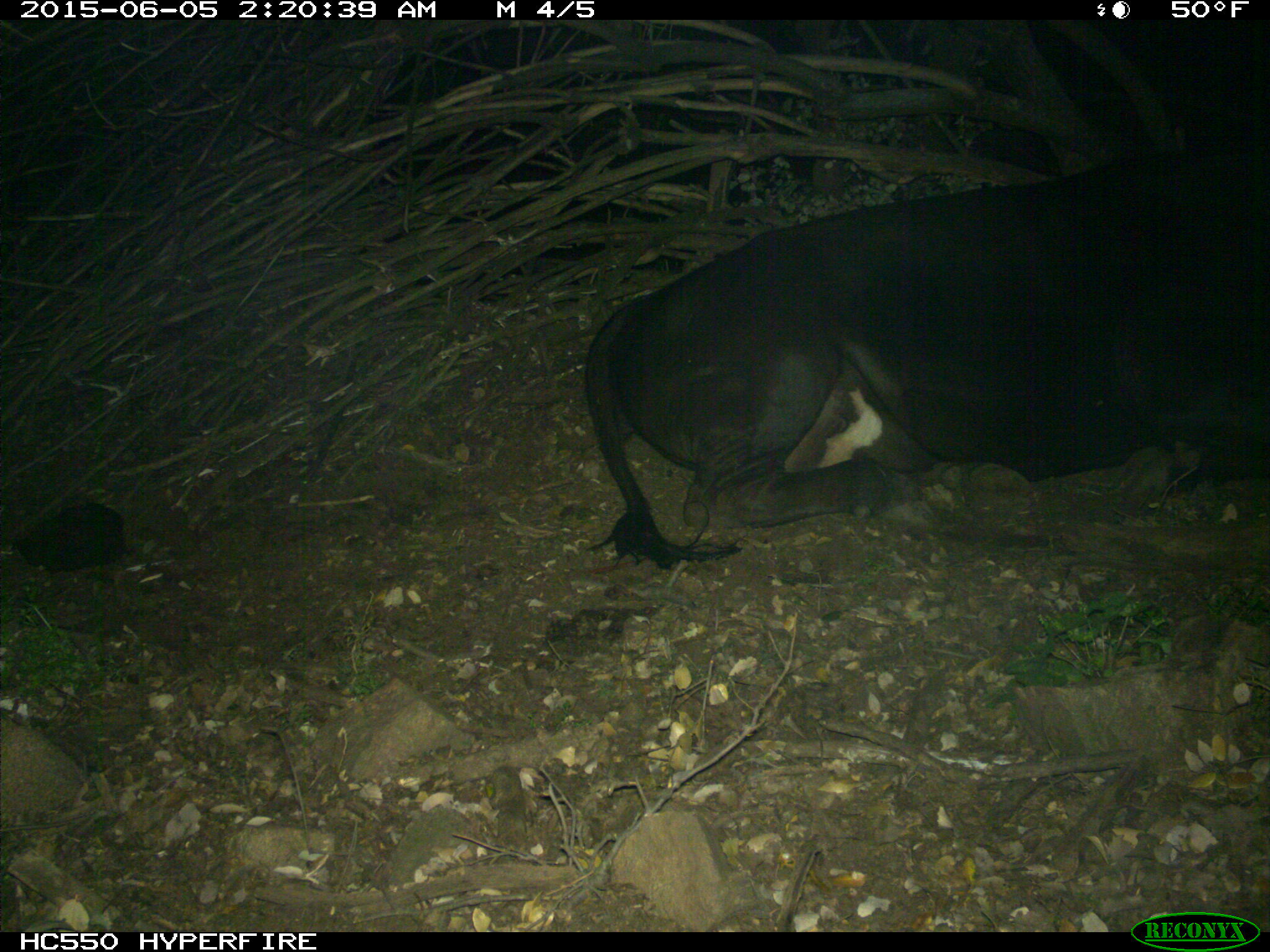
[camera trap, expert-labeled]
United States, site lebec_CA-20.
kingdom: Animalia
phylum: Chordata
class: Mammalia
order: Artiodactyla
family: Bovidae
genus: Bos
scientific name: Bos taurus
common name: domestic cow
Bos taurus (domestic cow).